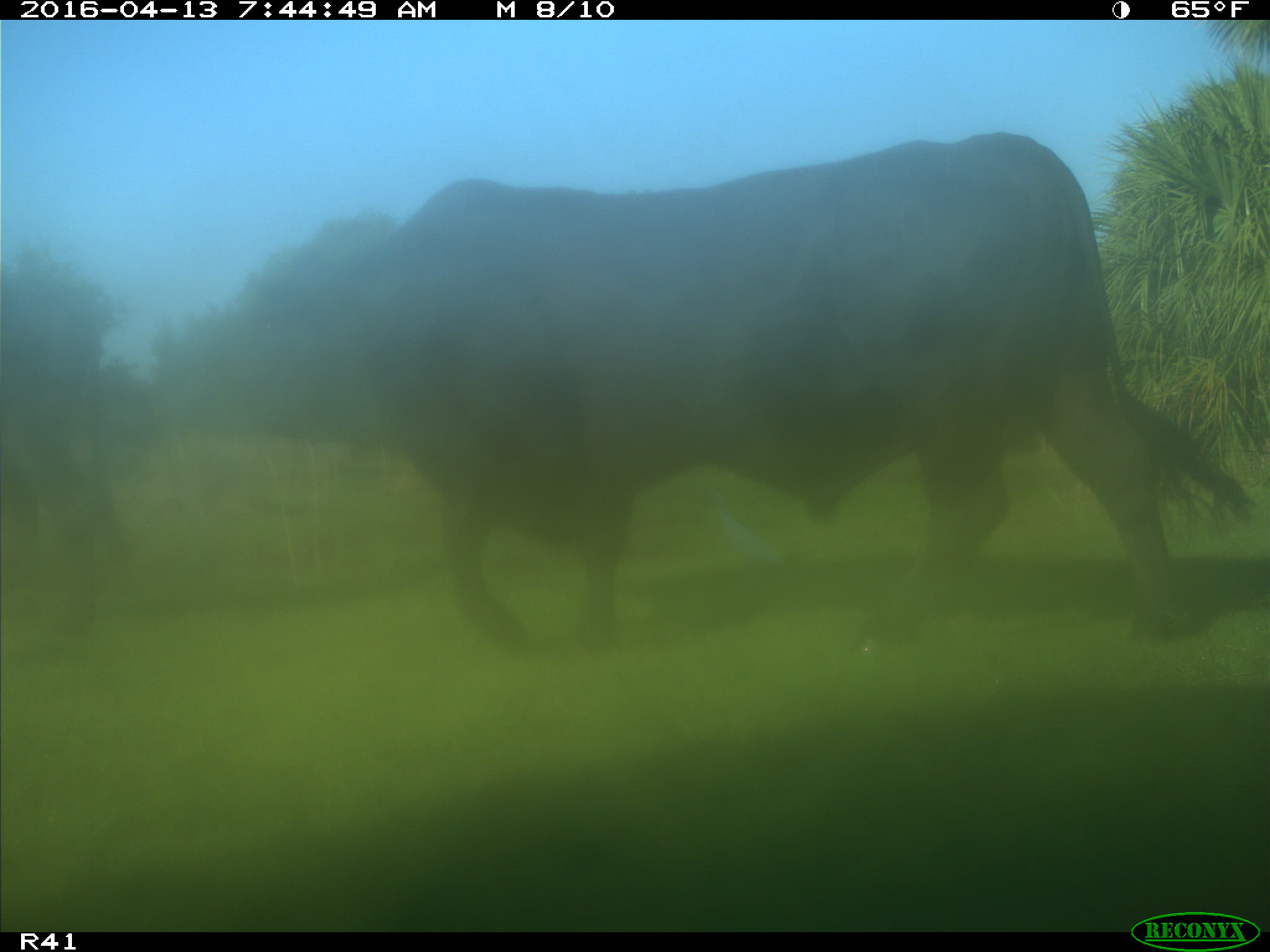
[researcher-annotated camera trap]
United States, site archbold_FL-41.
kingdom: Animalia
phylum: Chordata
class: Mammalia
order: Artiodactyla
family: Bovidae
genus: Bos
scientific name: Bos taurus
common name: domestic cow